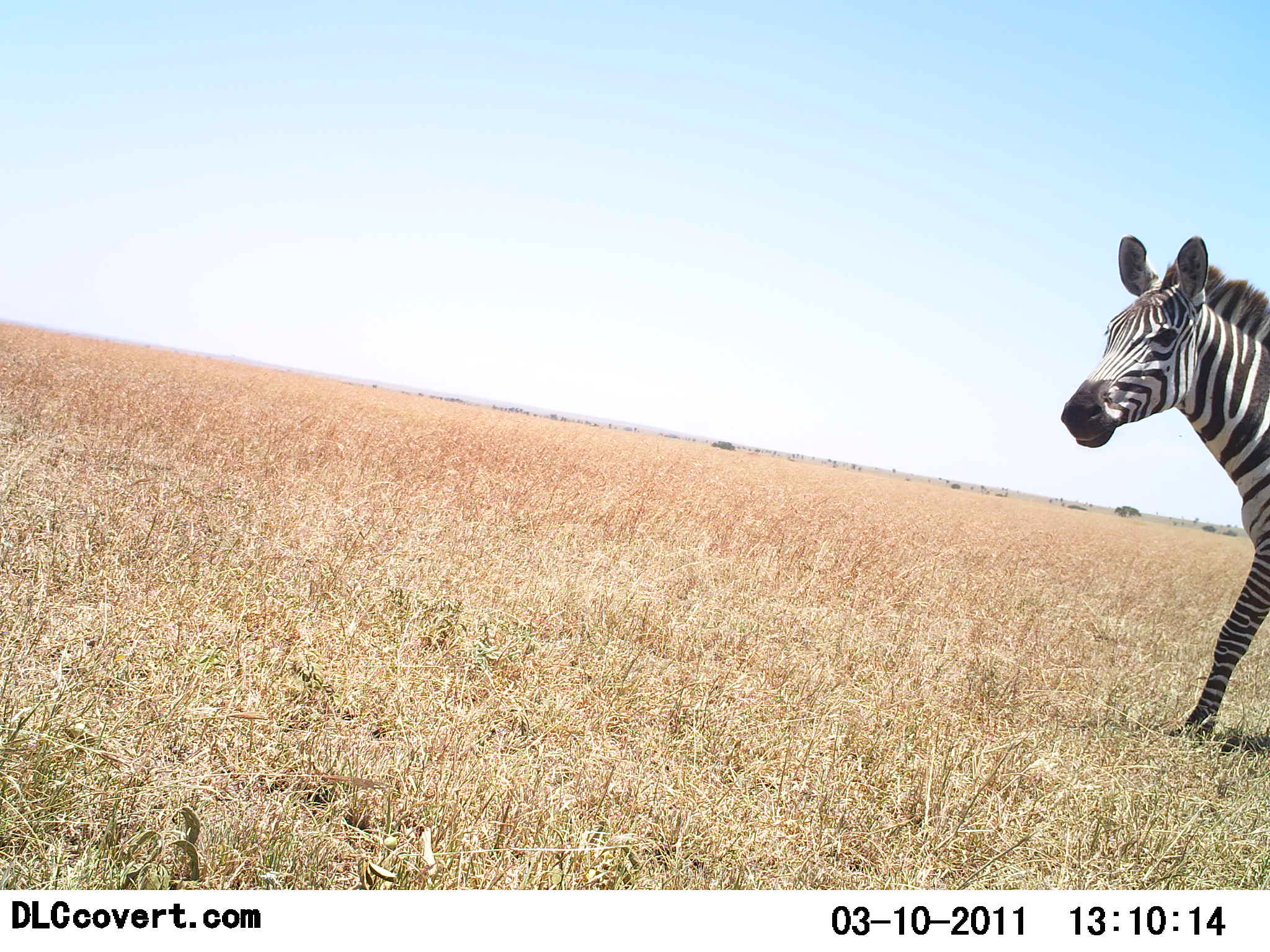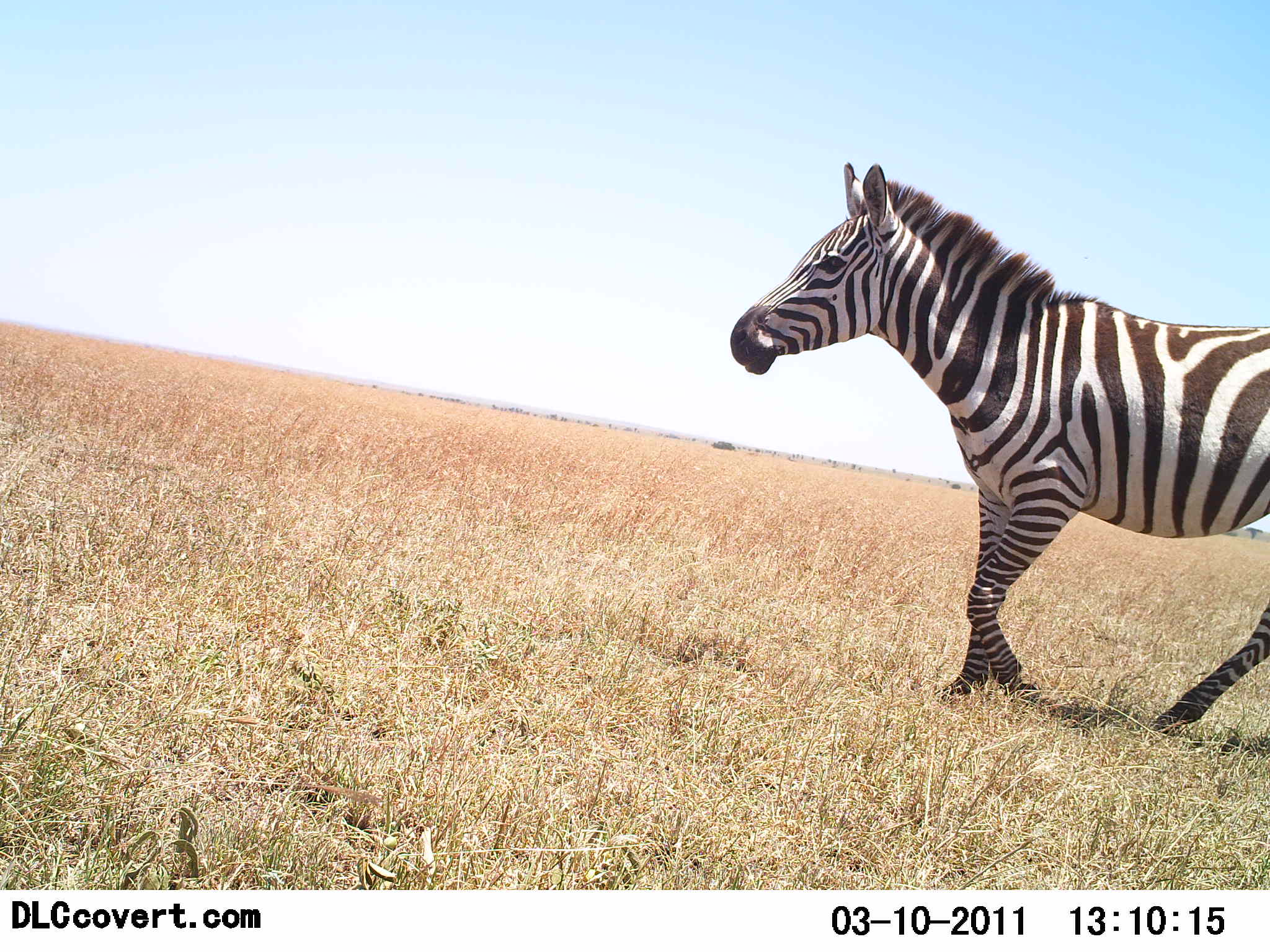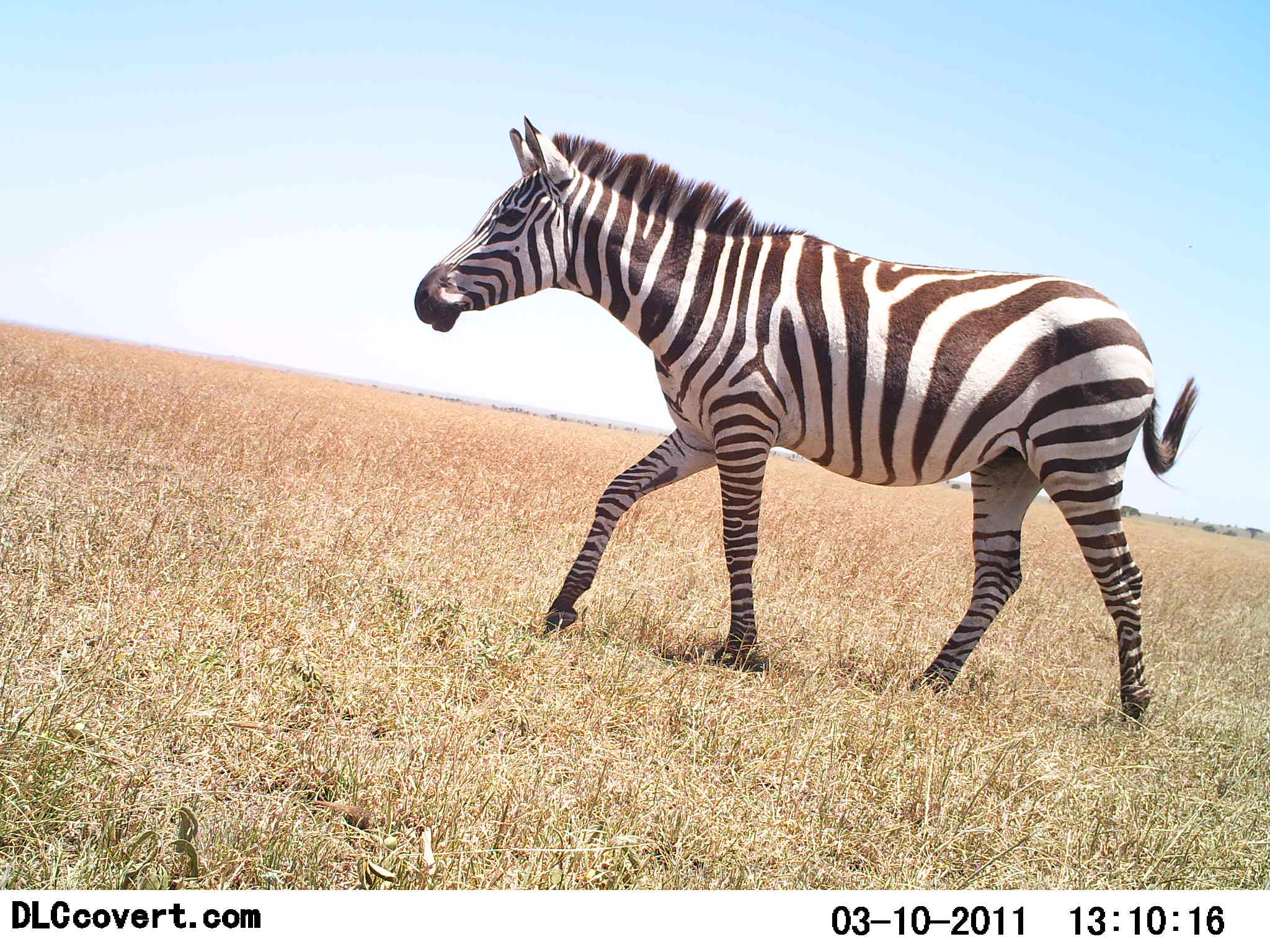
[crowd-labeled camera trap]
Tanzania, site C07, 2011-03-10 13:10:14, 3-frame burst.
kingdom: Animalia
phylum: Chordata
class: Mammalia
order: Perissodactyla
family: Equidae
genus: Equus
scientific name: Equus quagga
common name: plains zebra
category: zebra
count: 1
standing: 0%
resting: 0%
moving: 100%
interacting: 0%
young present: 0%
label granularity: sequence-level